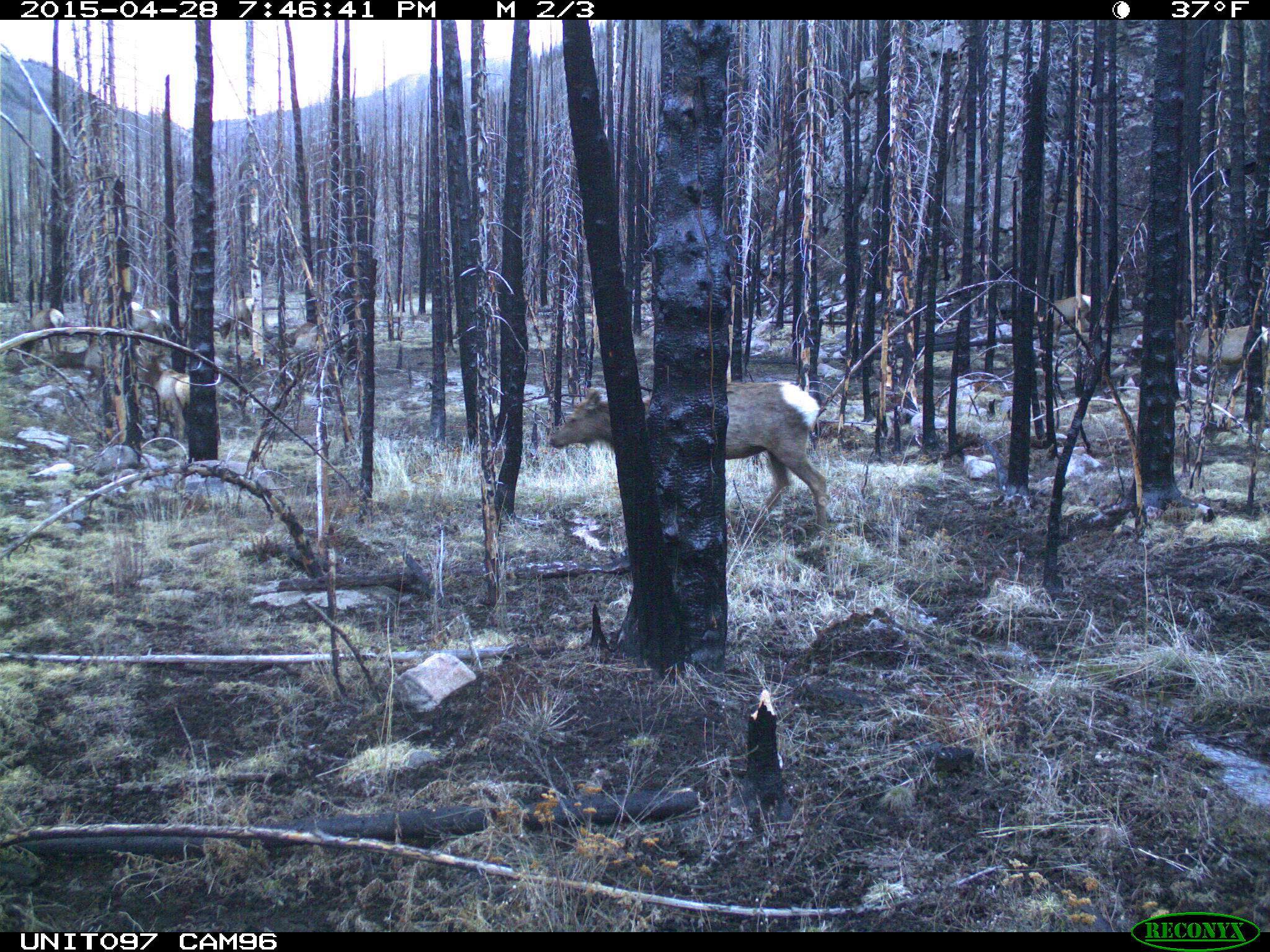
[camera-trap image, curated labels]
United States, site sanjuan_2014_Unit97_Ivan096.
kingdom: Animalia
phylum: Chordata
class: Mammalia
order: Artiodactyla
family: Cervidae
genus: Cervus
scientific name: Cervus elaphus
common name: red deer